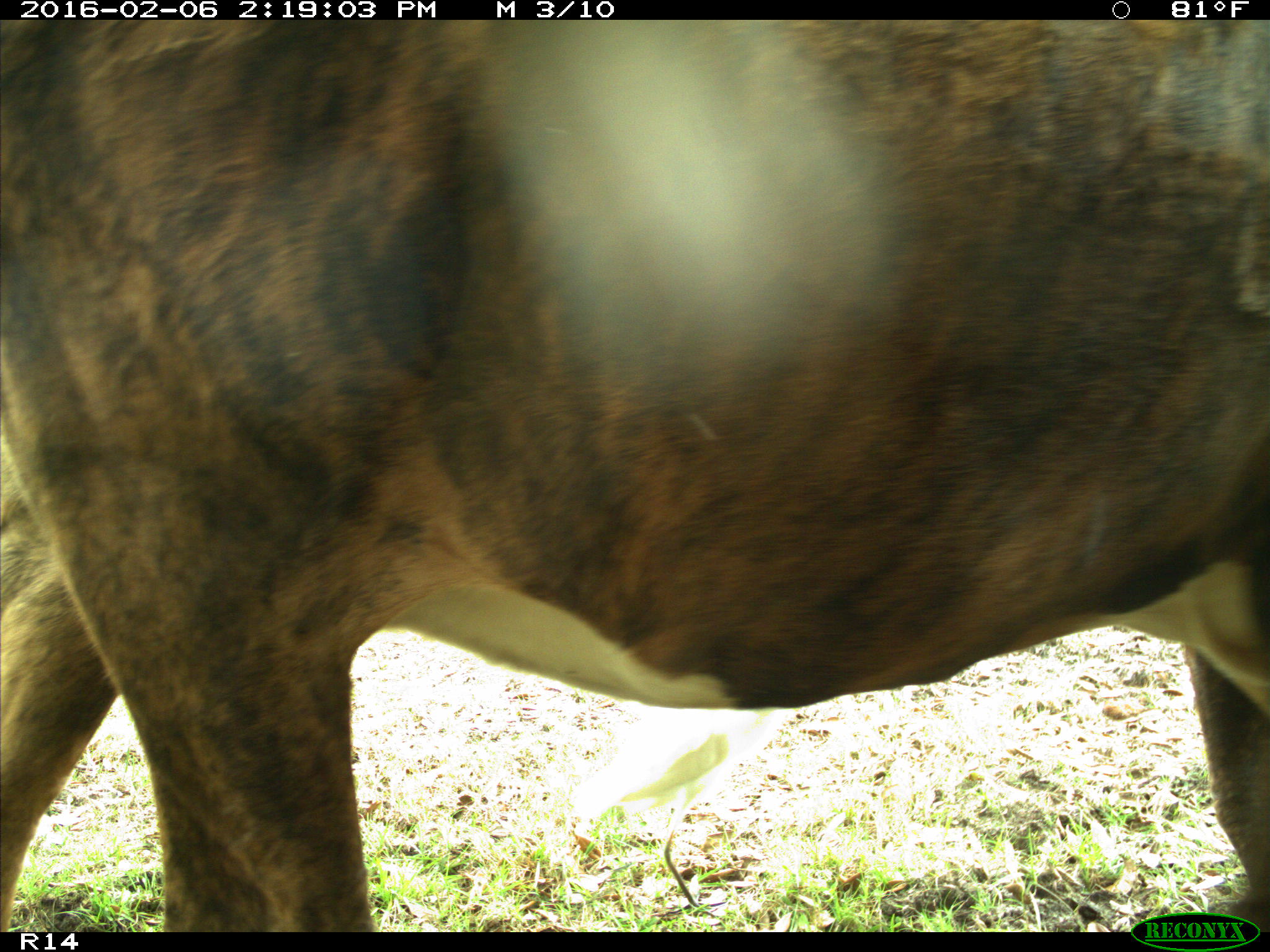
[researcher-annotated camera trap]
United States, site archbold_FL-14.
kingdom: Animalia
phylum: Chordata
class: Mammalia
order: Artiodactyla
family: Bovidae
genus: Bos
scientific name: Bos taurus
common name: domestic cow